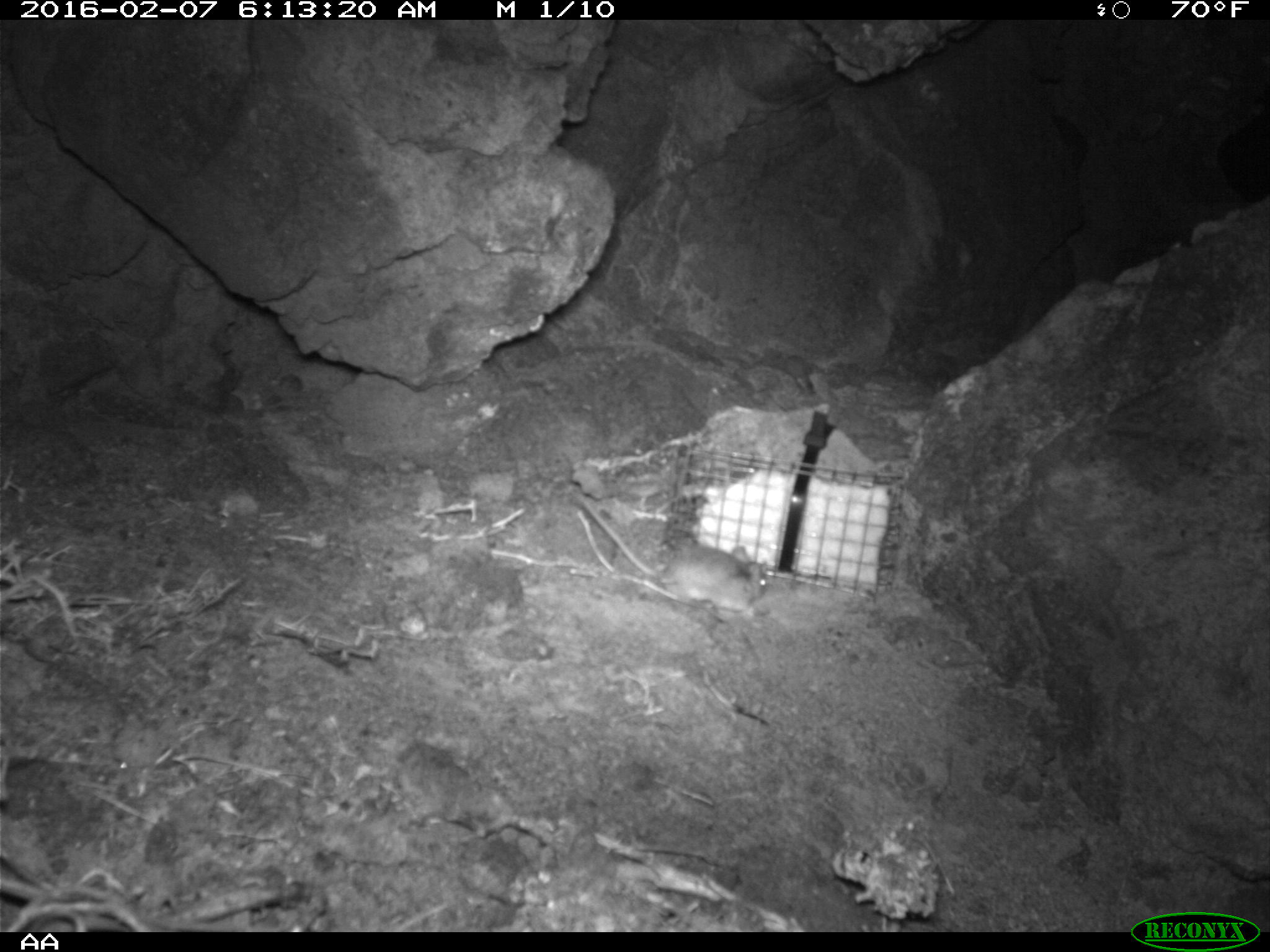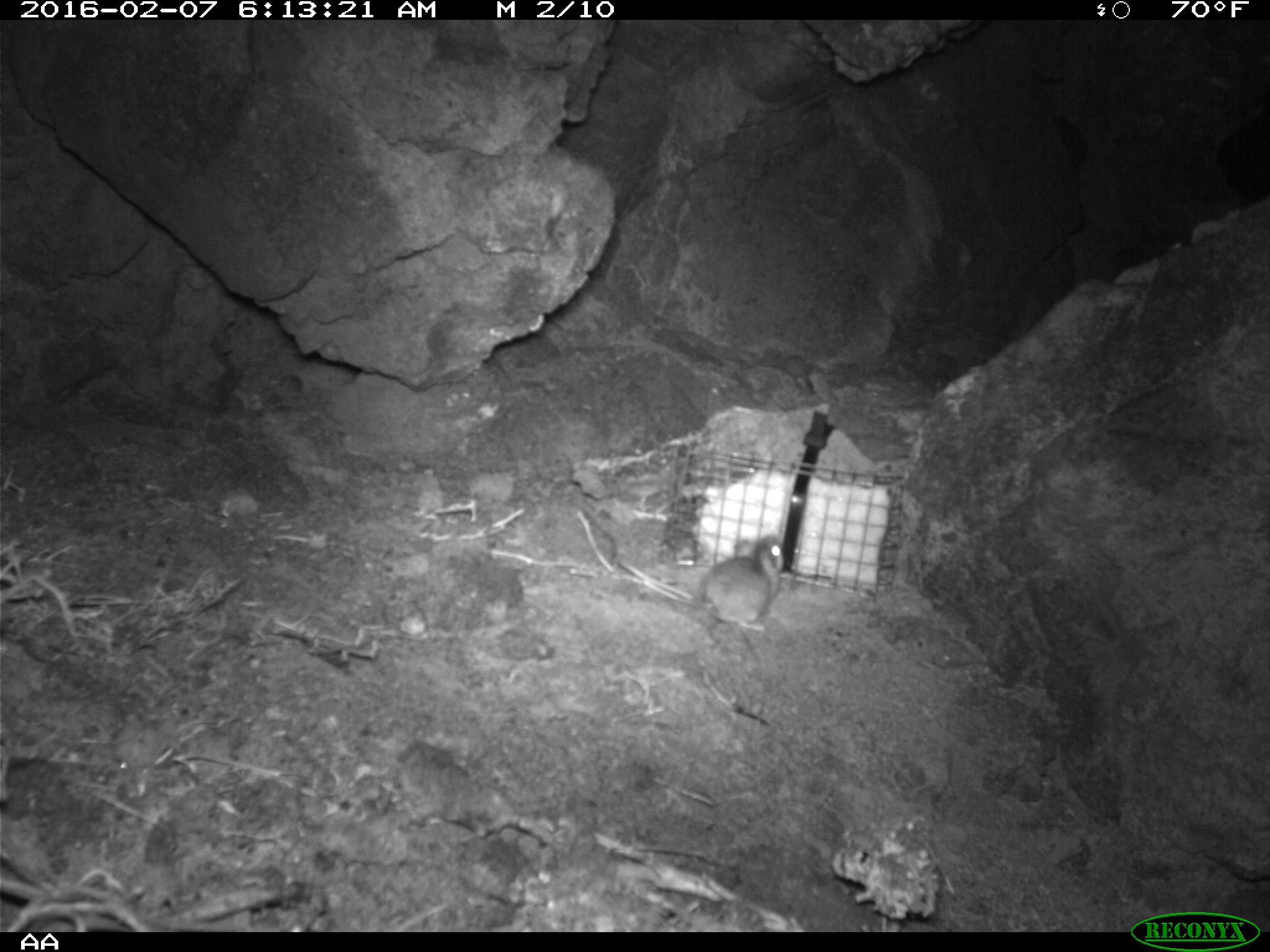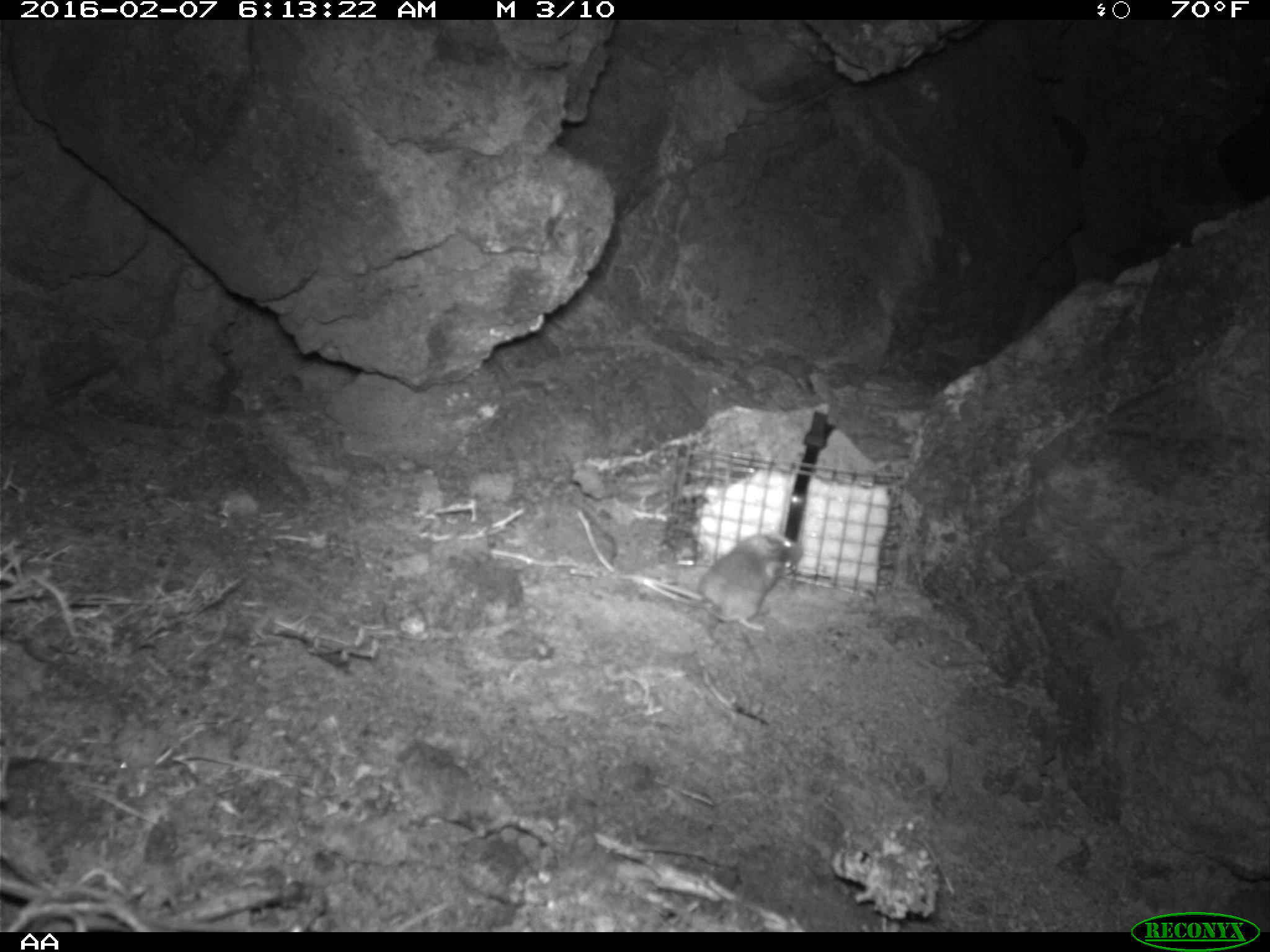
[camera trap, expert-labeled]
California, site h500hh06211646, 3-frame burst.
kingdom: Animalia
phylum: Chordata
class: Mammalia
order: Rodentia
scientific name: Rodentia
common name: rodent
Rodent (Rodentia).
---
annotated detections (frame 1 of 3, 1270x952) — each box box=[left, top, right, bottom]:
rodent: box=[569, 488, 768, 628]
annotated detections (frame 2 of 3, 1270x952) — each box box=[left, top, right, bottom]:
rodent: box=[578, 509, 785, 635]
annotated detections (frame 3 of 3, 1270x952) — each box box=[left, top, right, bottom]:
rodent: box=[641, 532, 804, 632]